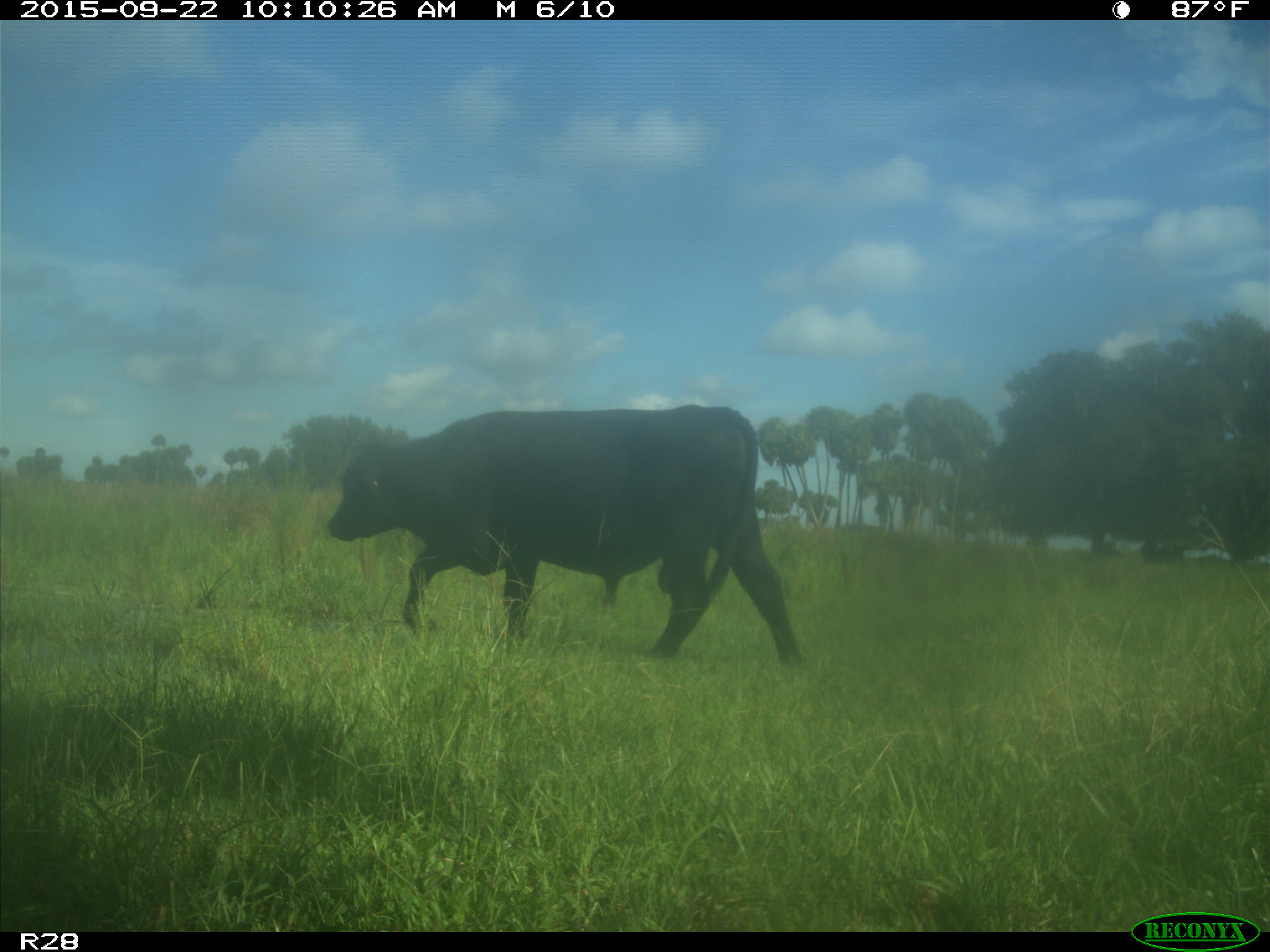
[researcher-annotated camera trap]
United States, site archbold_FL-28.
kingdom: Animalia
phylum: Chordata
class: Mammalia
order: Artiodactyla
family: Bovidae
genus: Bos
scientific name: Bos taurus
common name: domestic cow